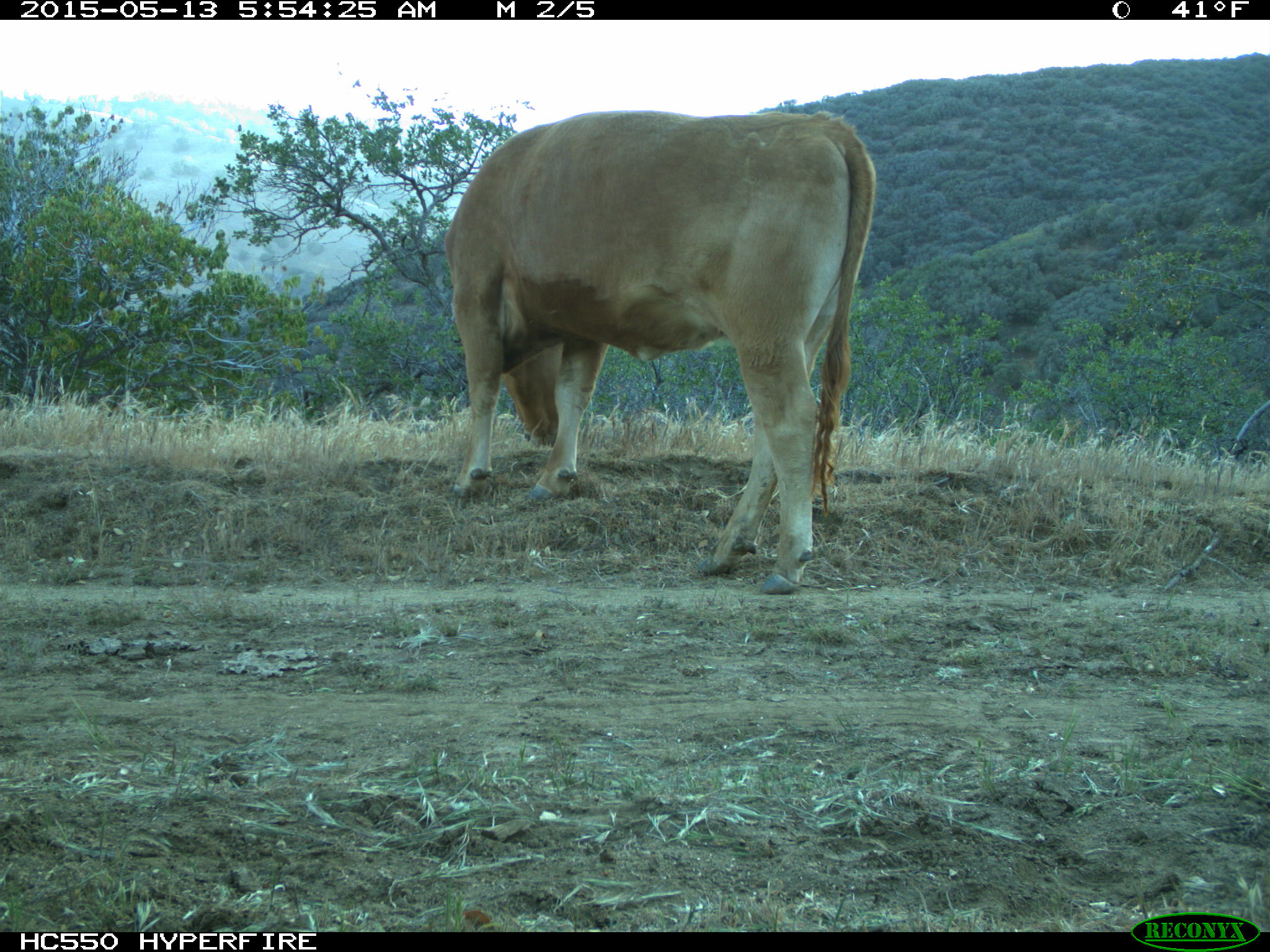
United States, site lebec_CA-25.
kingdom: Animalia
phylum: Chordata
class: Mammalia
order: Artiodactyla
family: Bovidae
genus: Bos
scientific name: Bos taurus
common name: domestic cow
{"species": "Bos taurus (domestic cow)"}